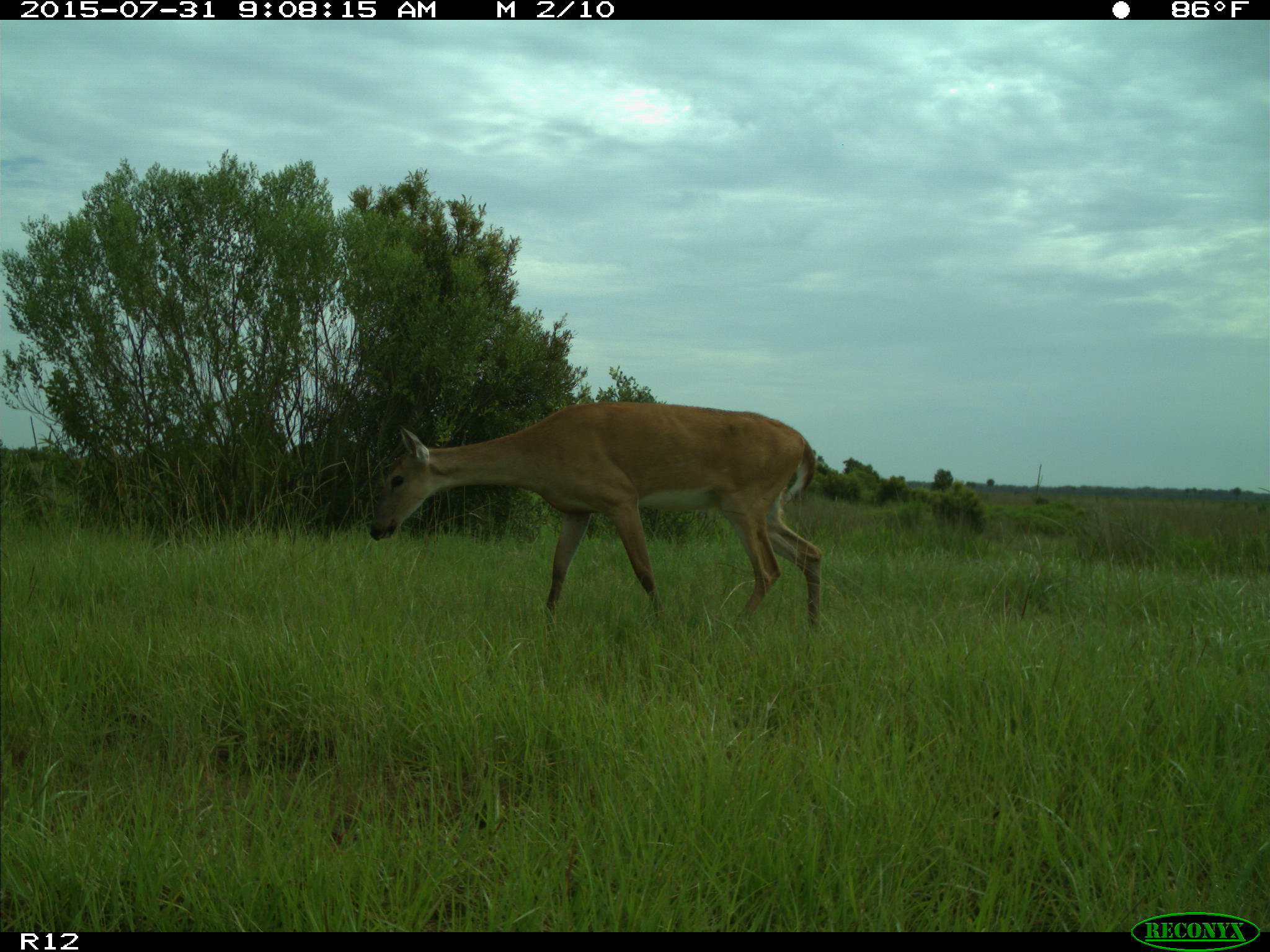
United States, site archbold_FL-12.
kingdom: Animalia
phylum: Chordata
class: Mammalia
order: Artiodactyla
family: Cervidae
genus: Odocoileus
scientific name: Odocoileus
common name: deer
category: unidentified deer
Unidentified deer (deer) (Odocoileus).